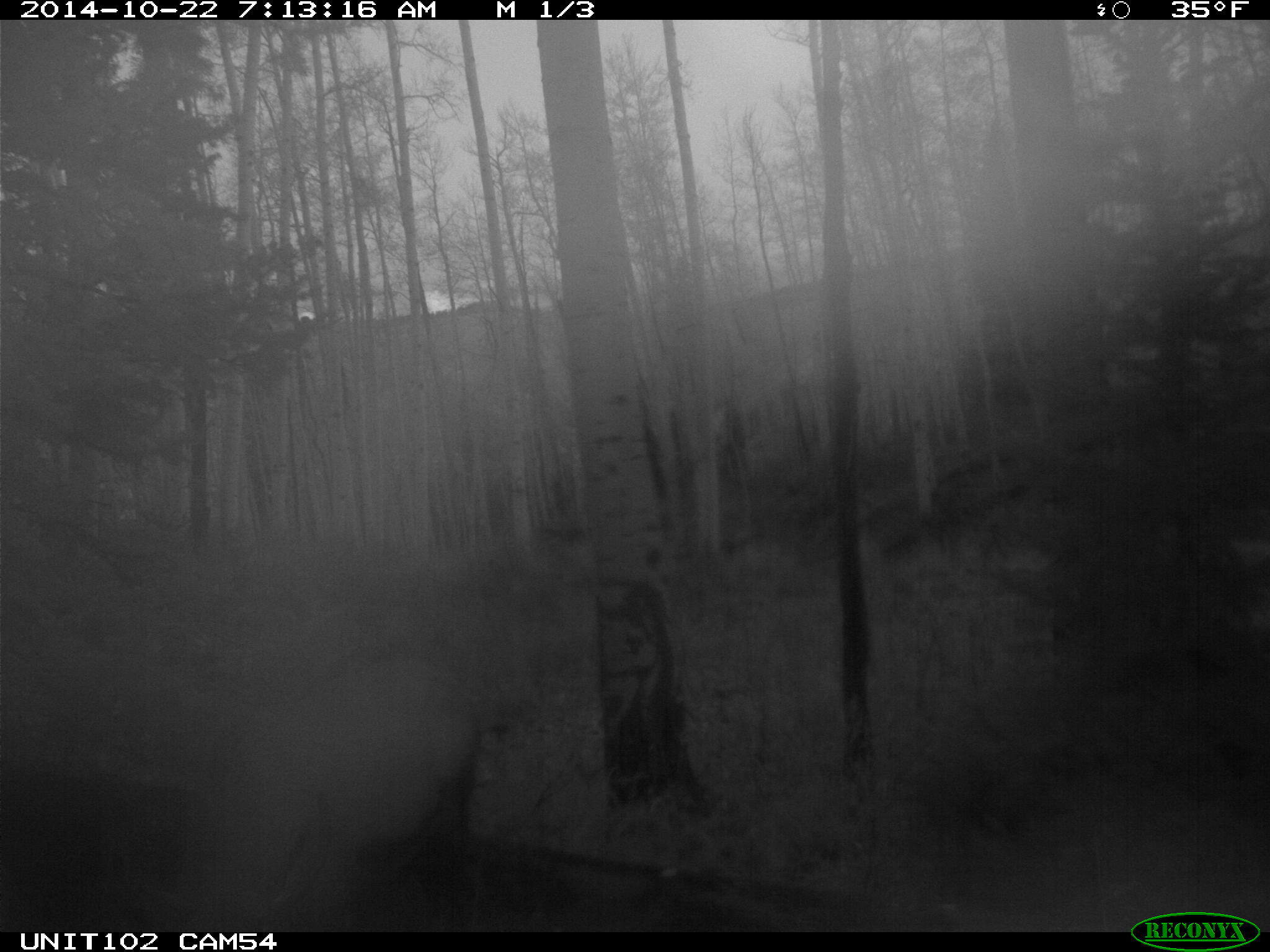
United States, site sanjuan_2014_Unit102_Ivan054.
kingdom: Animalia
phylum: Chordata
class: Mammalia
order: Artiodactyla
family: Cervidae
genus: Cervus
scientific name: Cervus elaphus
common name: red deer